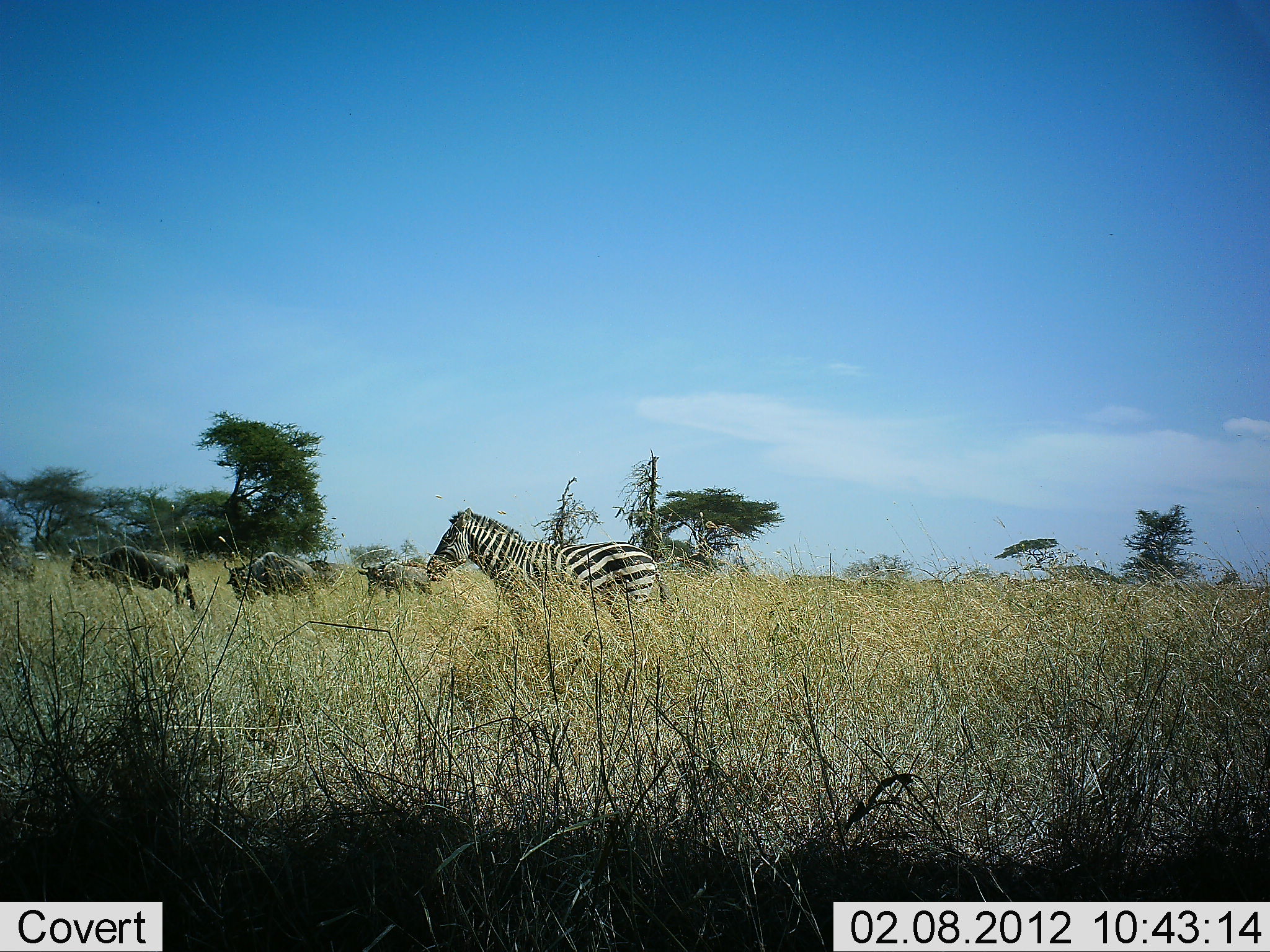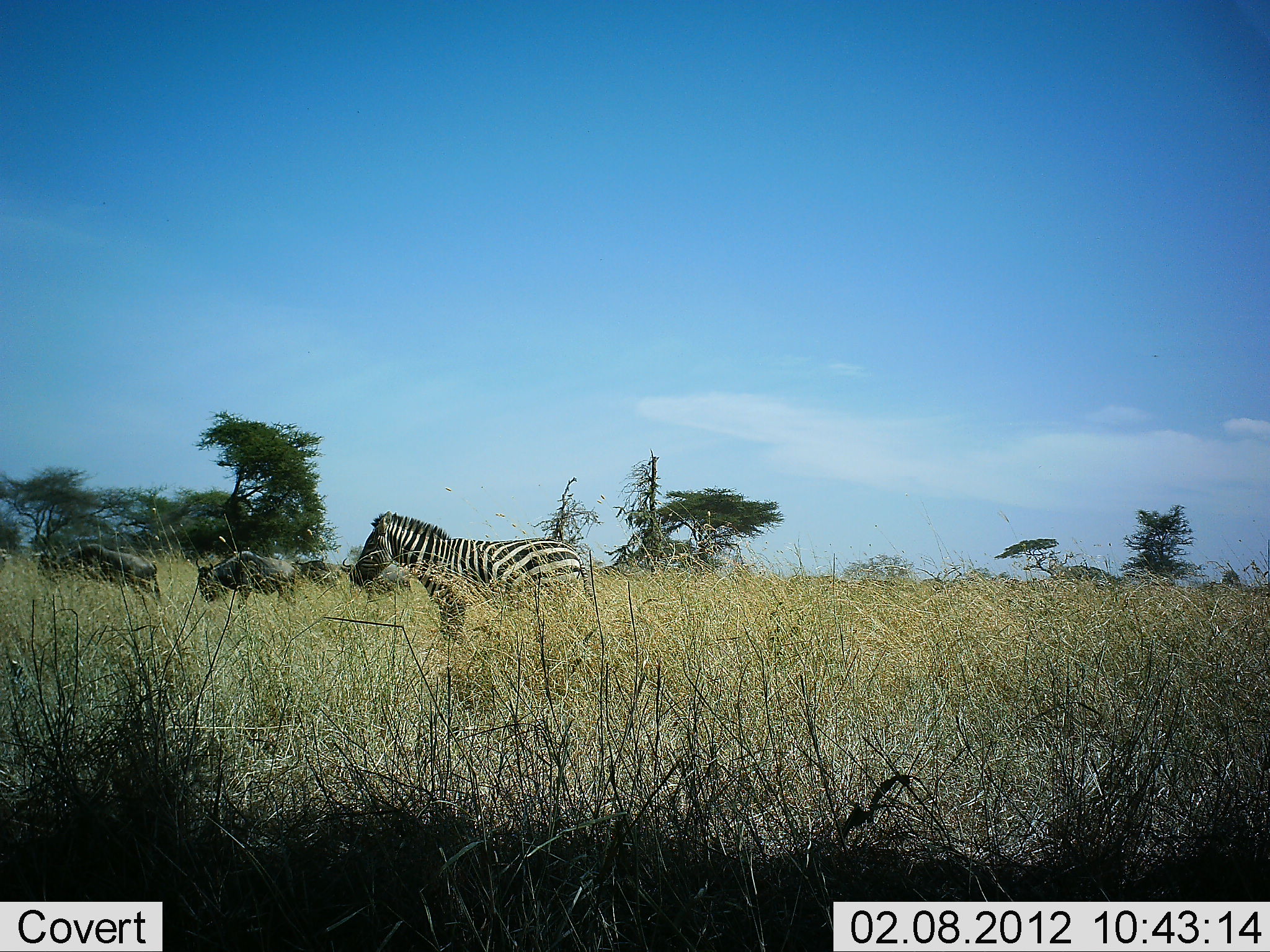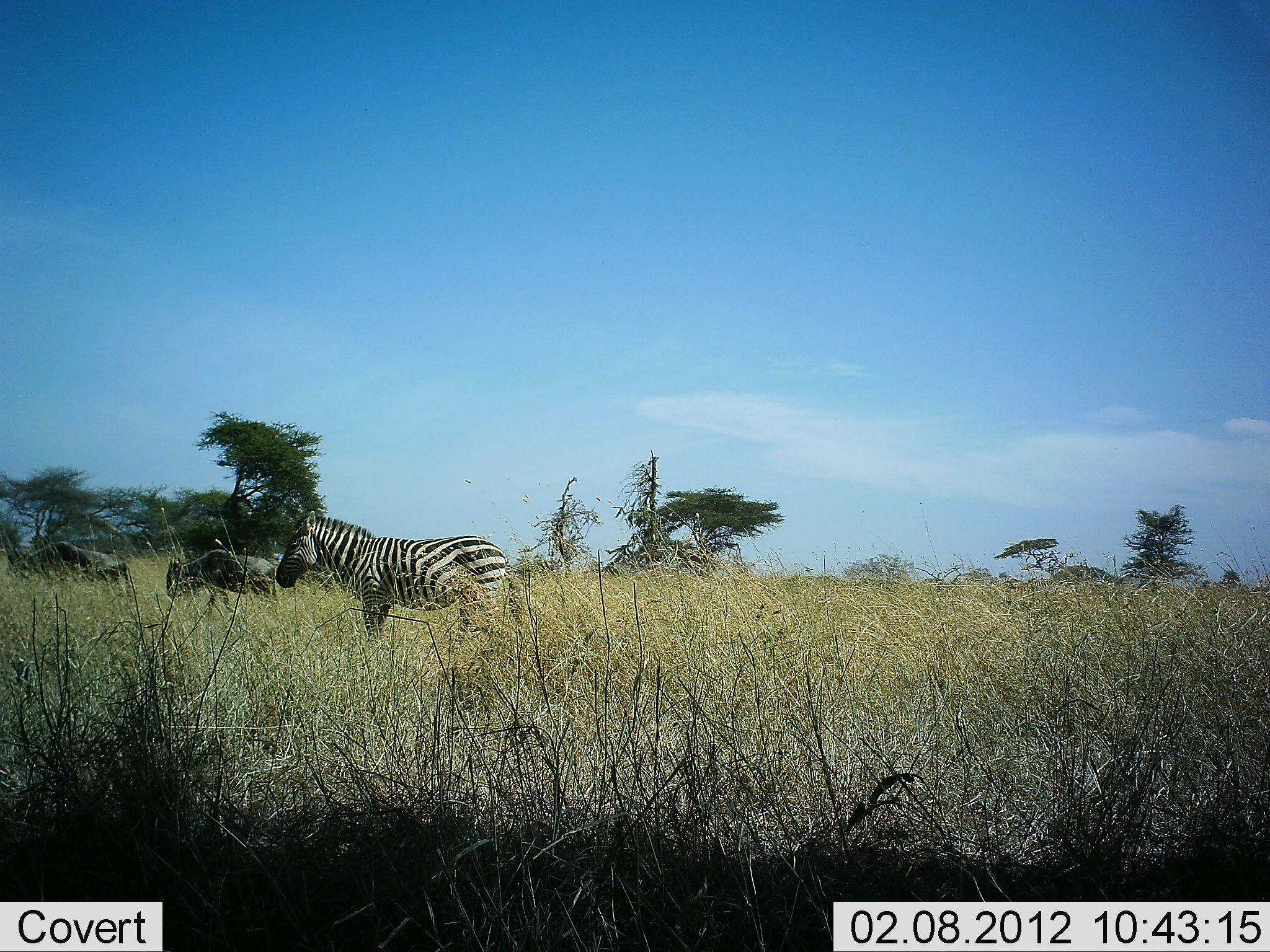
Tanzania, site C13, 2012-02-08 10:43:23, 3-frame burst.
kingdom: Animalia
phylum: Chordata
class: Mammalia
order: Artiodactyla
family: Bovidae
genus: Connochaetes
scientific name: Connochaetes taurinus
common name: blue wildebeest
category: wildebeest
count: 4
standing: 8%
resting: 0%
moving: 92%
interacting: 0%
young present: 0%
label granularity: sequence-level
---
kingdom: Animalia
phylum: Chordata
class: Mammalia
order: Perissodactyla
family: Equidae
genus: Equus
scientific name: Equus quagga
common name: plains zebra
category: zebra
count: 1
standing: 7%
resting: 0%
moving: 86%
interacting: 0%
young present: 0%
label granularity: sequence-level